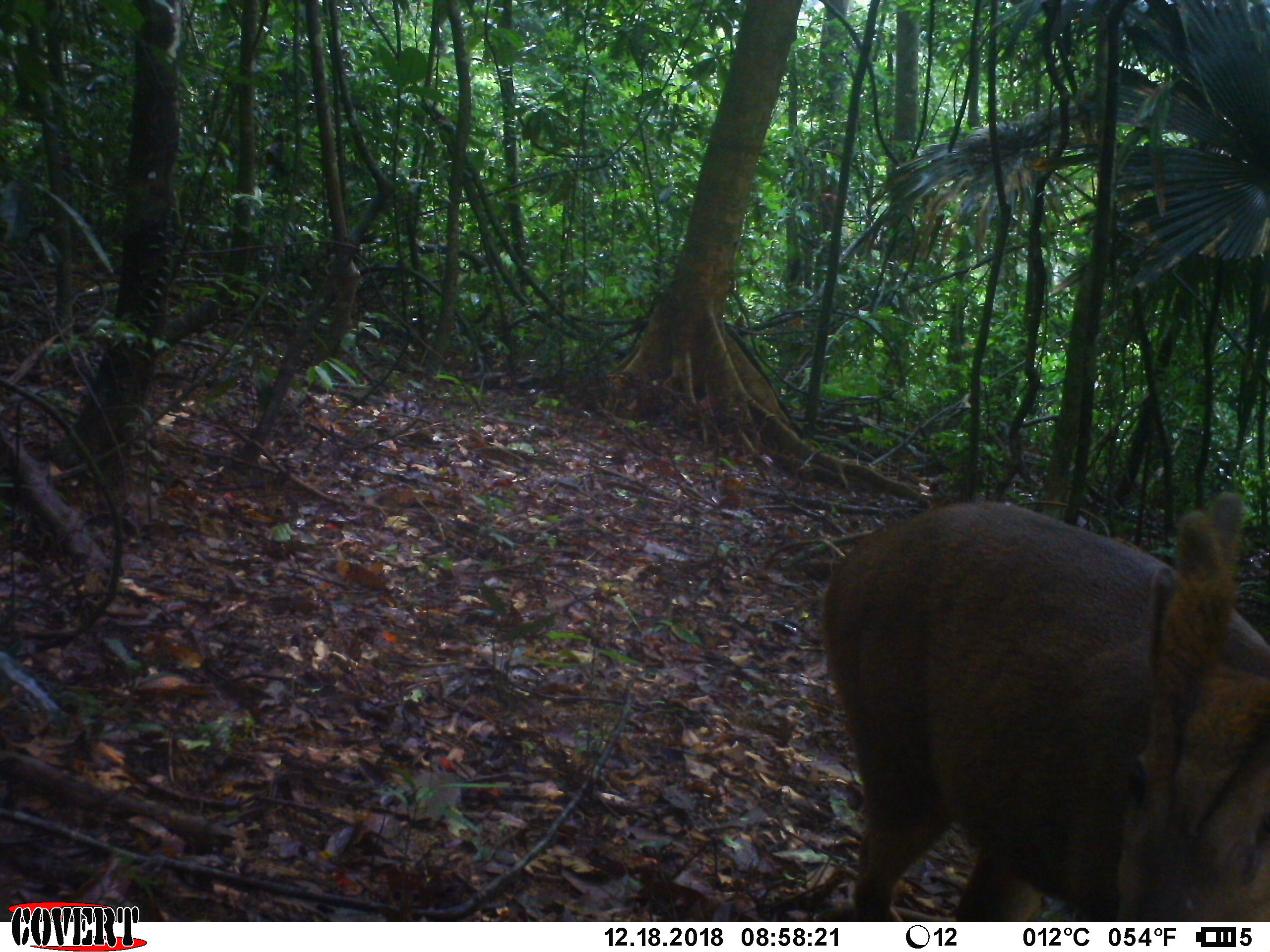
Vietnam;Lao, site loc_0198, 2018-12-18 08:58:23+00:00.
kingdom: Animalia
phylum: Chordata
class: Mammalia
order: Artiodactyla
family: Cervidae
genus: Muntiacus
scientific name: Muntiacus vuquangensis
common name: large-antlered muntjac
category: large antlered muntjac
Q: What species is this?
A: Large antlered muntjac (large-antlered muntjac) (Muntiacus vuquangensis).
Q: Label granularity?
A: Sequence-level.